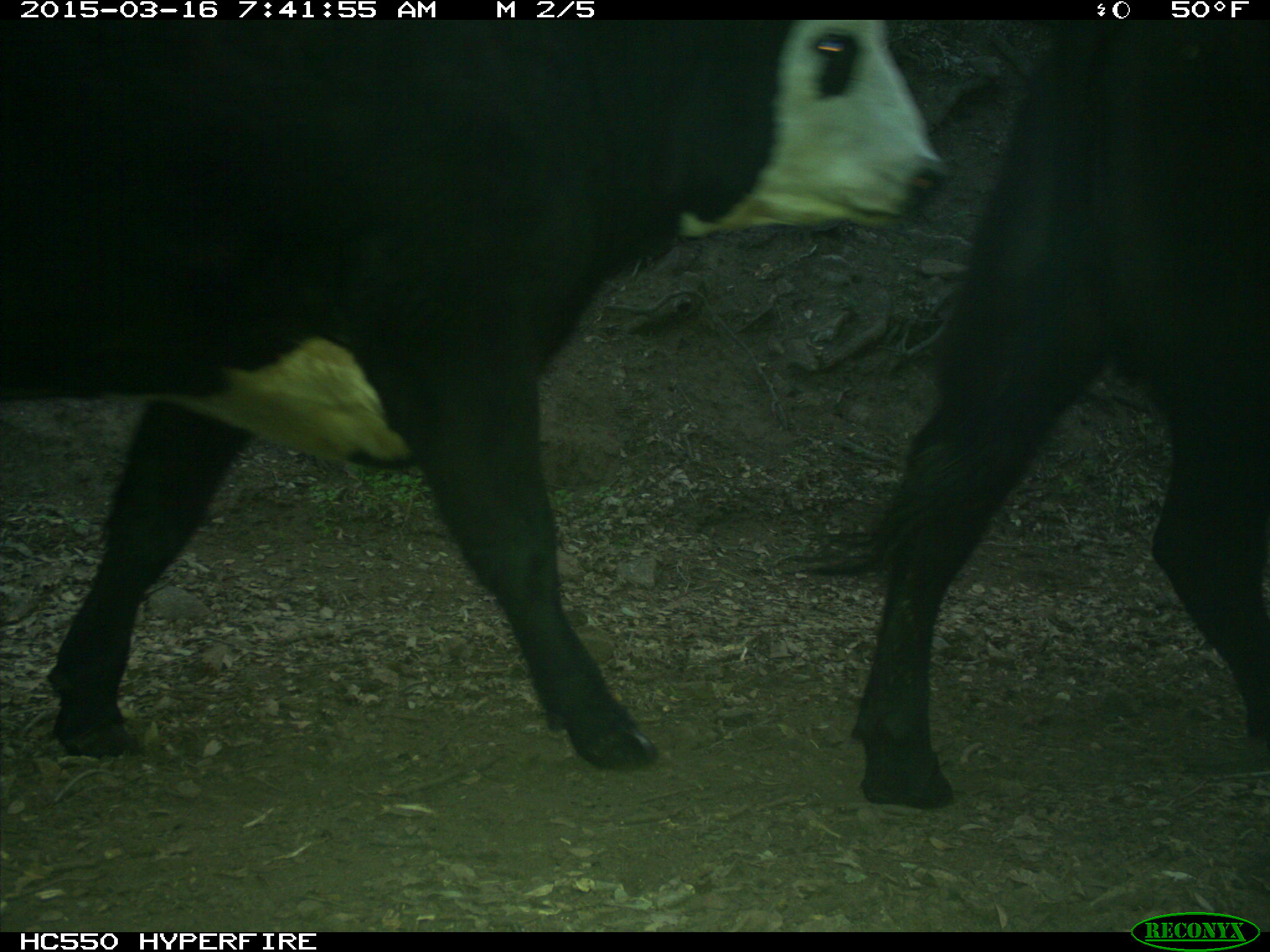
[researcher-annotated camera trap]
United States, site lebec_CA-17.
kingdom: Animalia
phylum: Chordata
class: Mammalia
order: Artiodactyla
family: Bovidae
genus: Bos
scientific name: Bos taurus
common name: domestic cow